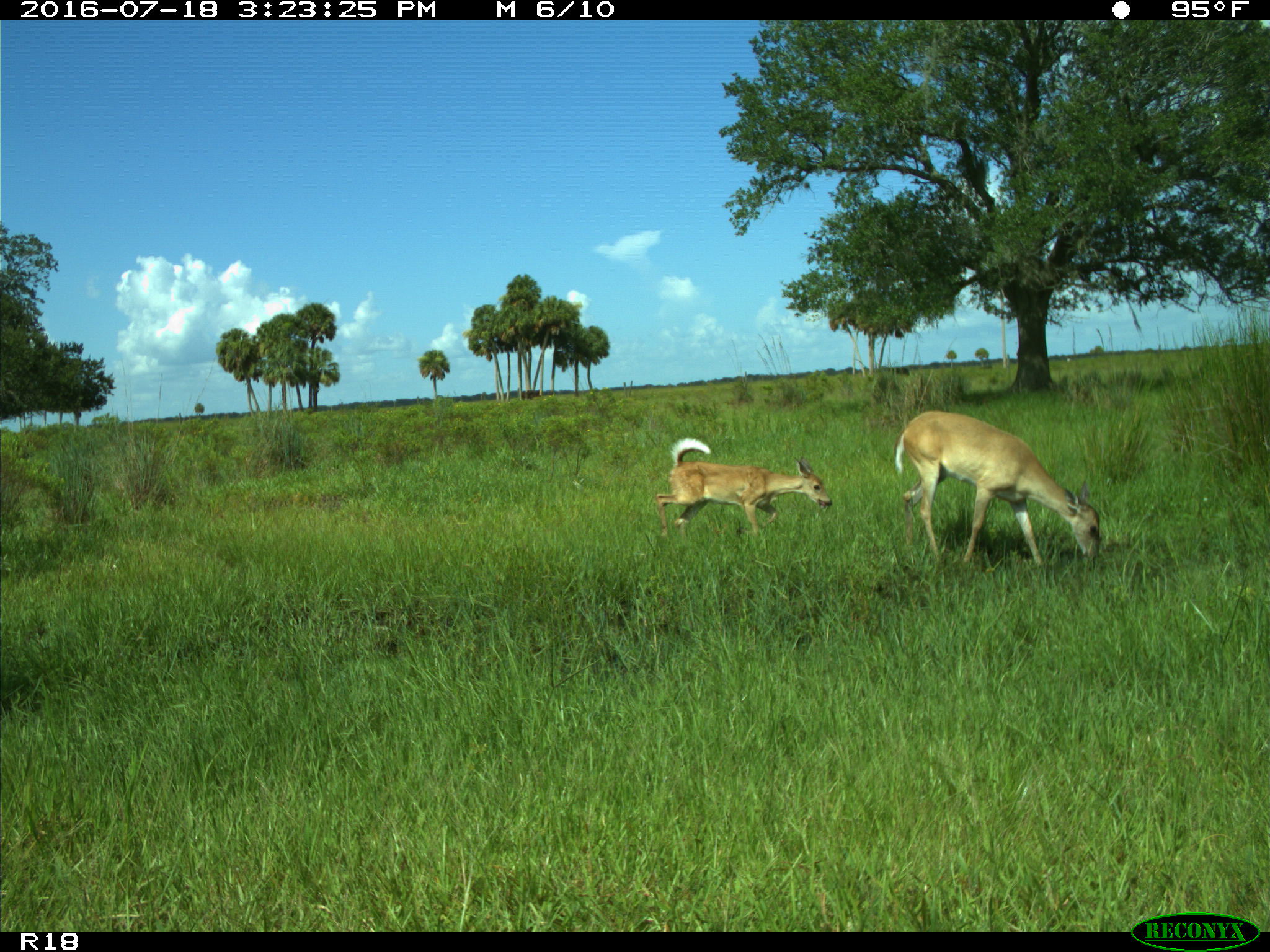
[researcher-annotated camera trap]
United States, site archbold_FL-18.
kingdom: Animalia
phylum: Chordata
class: Mammalia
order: Artiodactyla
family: Cervidae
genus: Odocoileus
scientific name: Odocoileus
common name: deer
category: unidentified deer